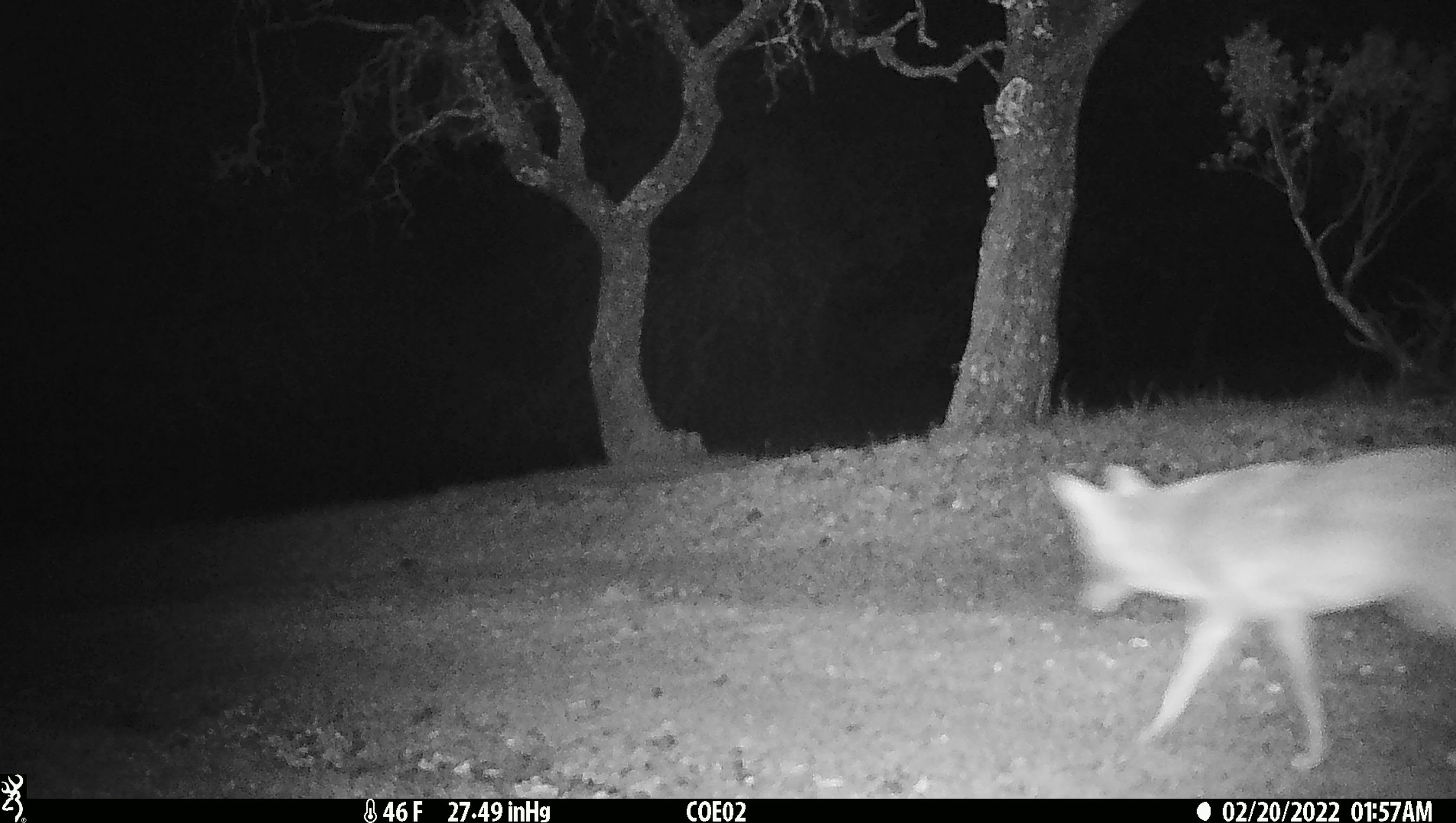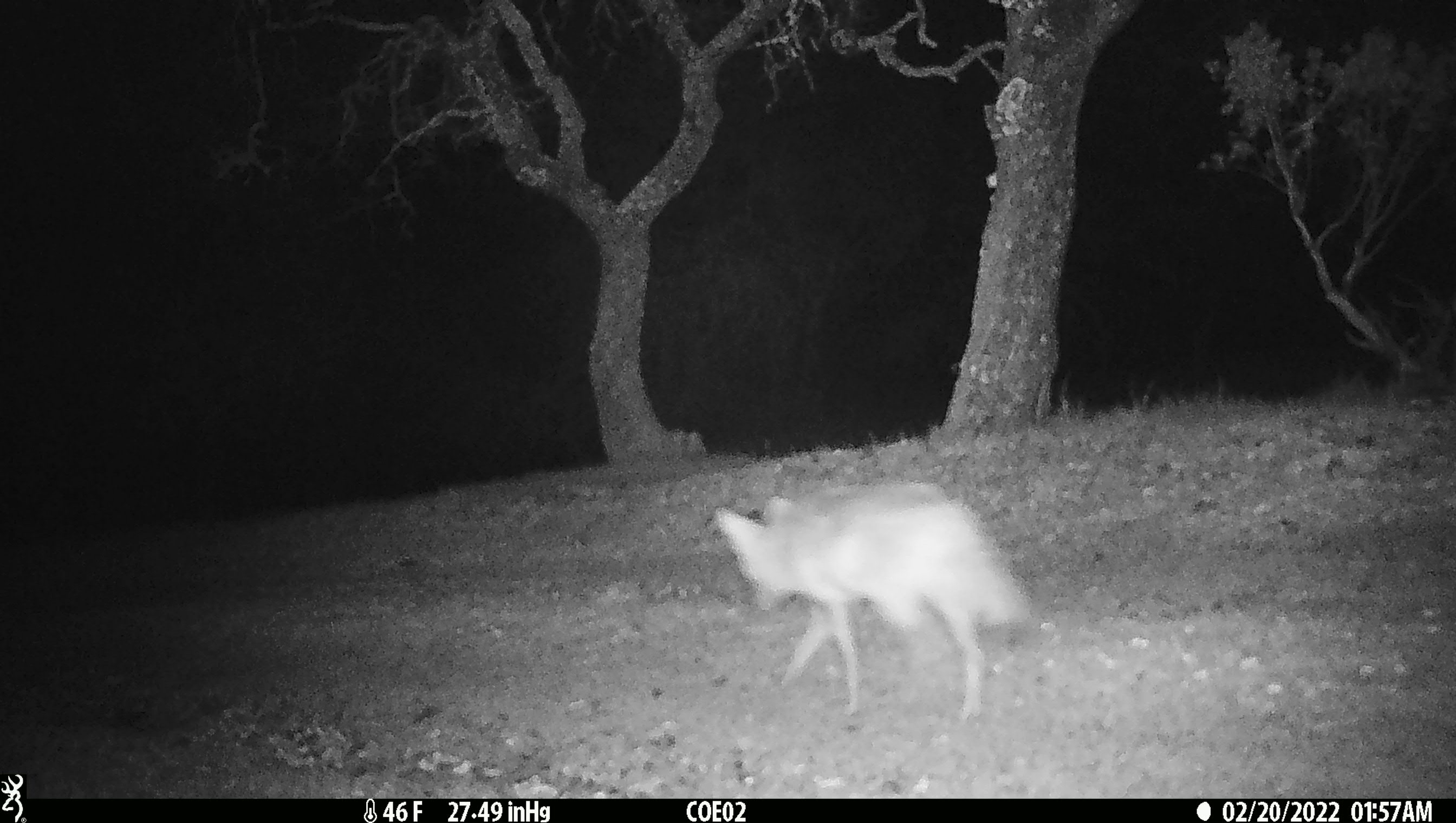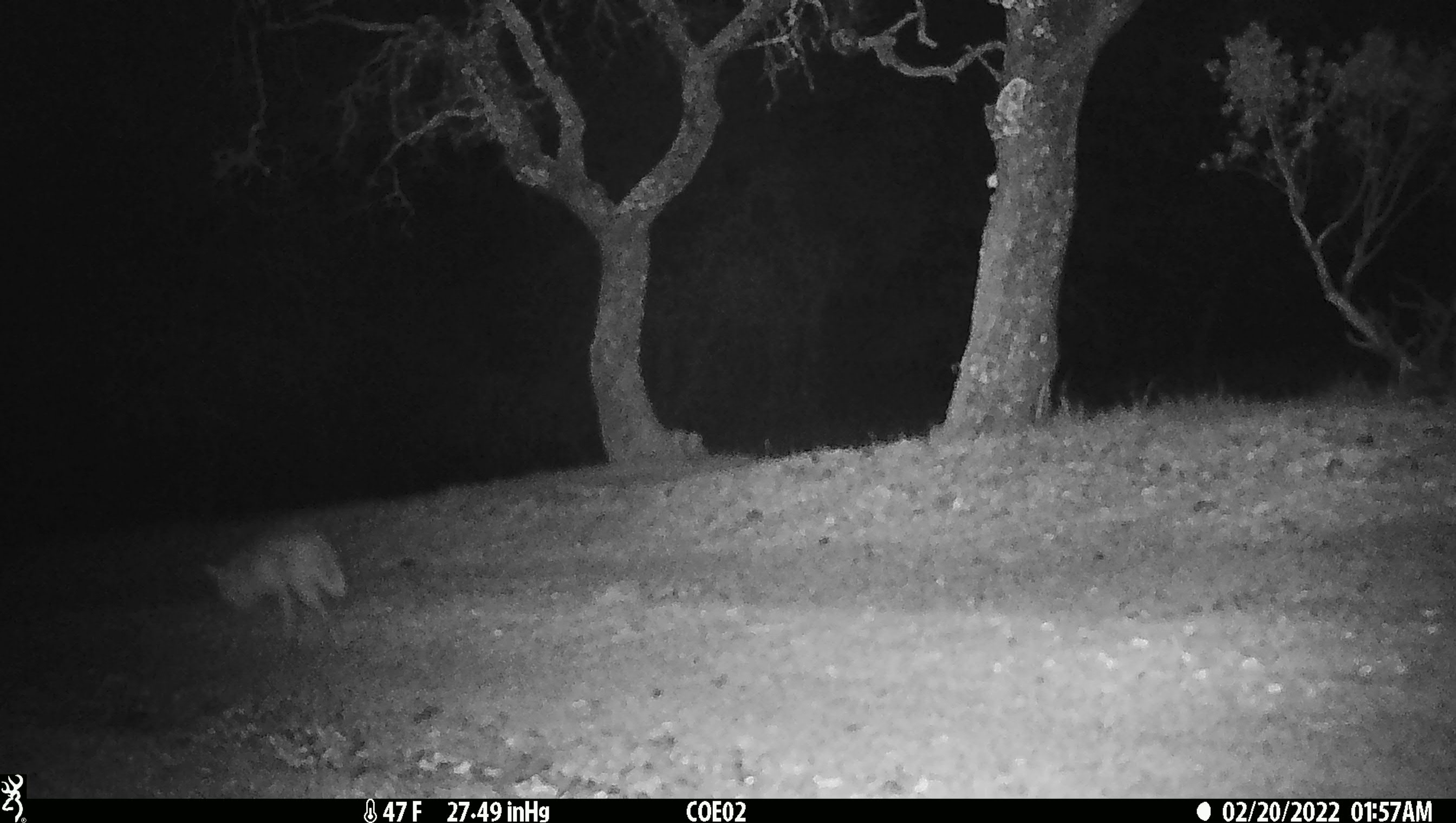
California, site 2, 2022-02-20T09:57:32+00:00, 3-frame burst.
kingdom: Animalia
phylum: Chordata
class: Mammalia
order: Carnivora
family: Canidae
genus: Canis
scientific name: Canis latrans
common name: coyote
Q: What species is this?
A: Coyote (Canis latrans).